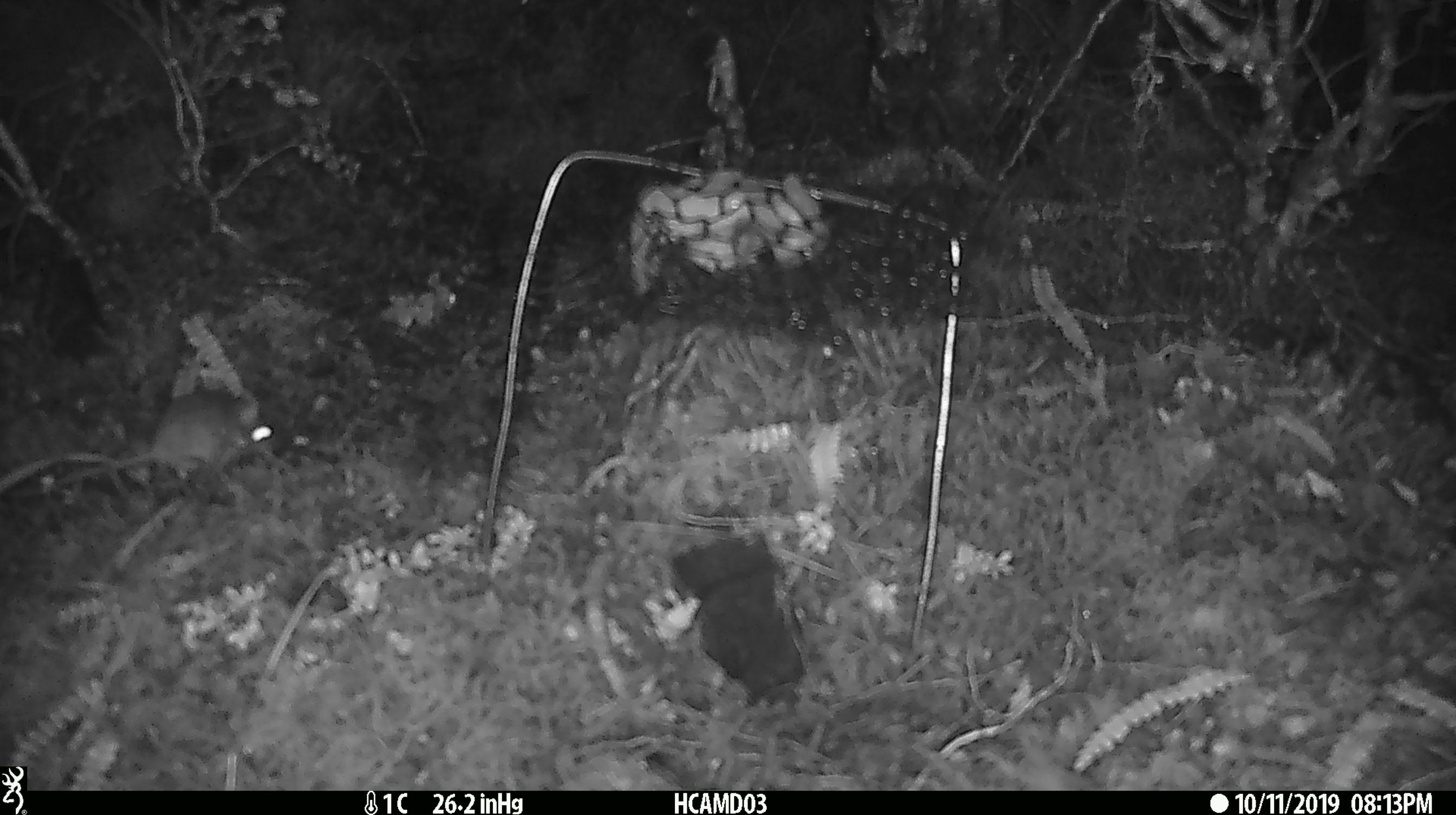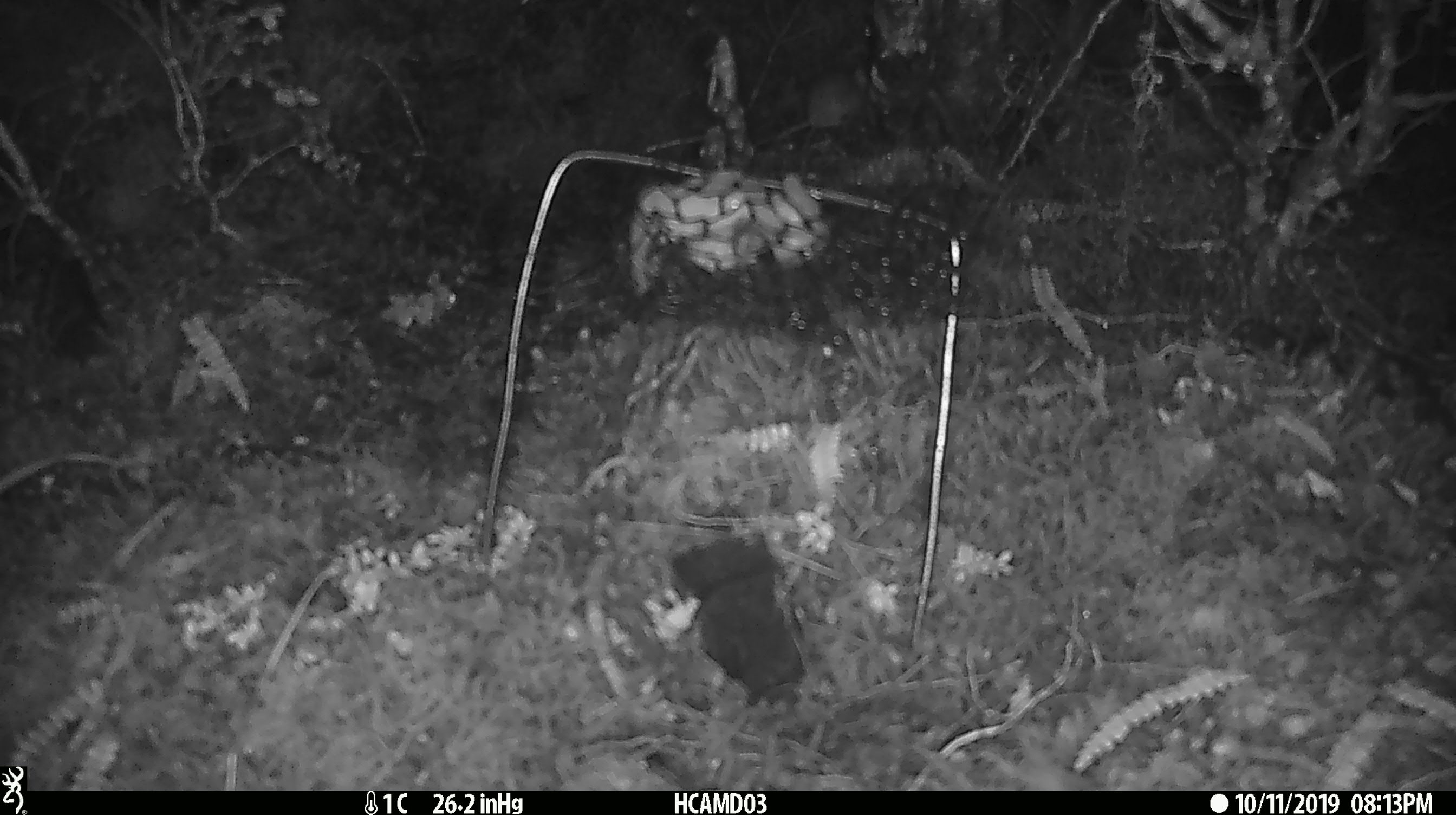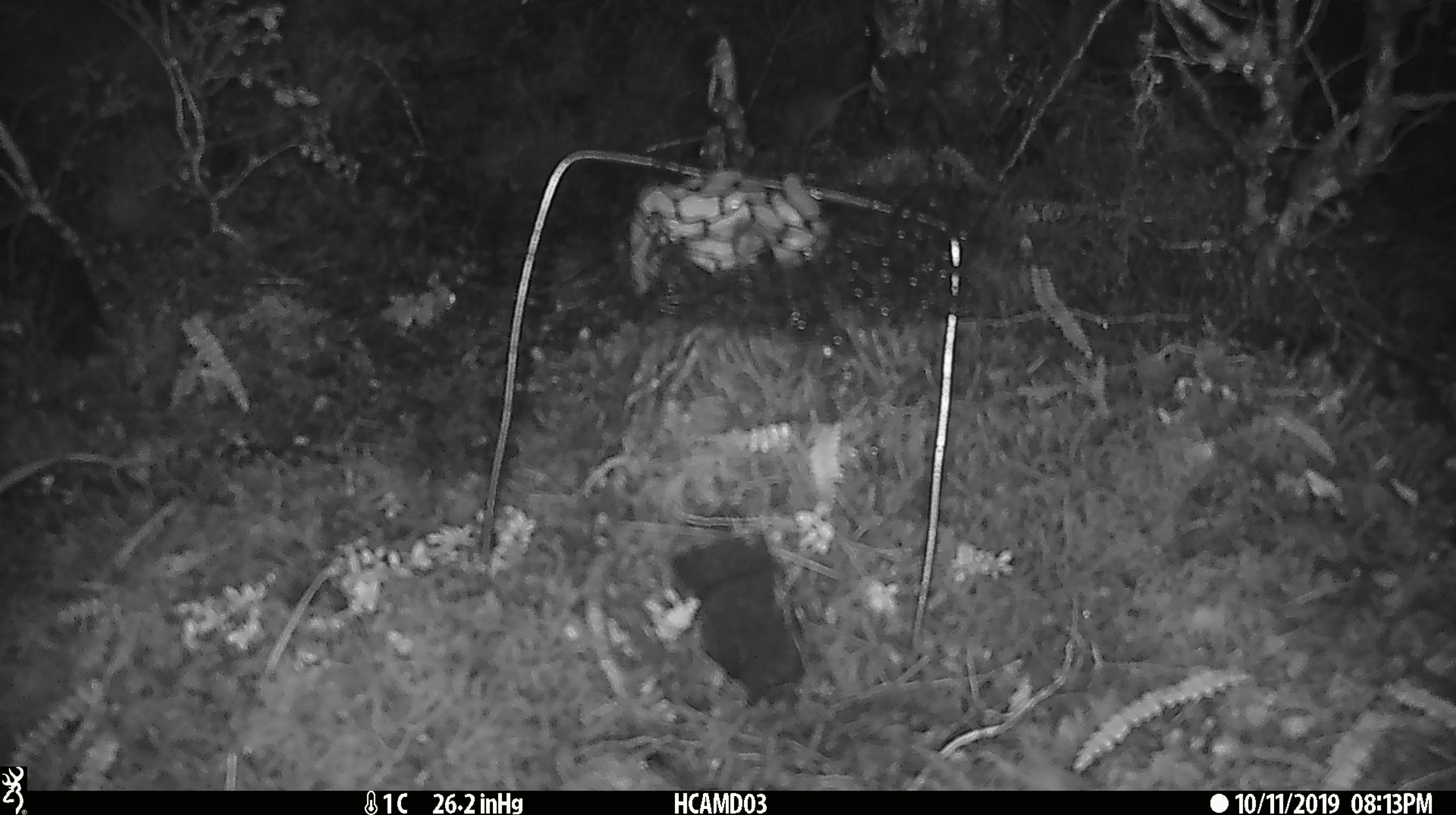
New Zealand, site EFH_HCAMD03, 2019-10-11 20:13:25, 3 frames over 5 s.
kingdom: Animalia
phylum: Chordata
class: Mammalia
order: Rodentia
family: Muridae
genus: Mus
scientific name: Mus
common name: mouse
Mouse (Mus).